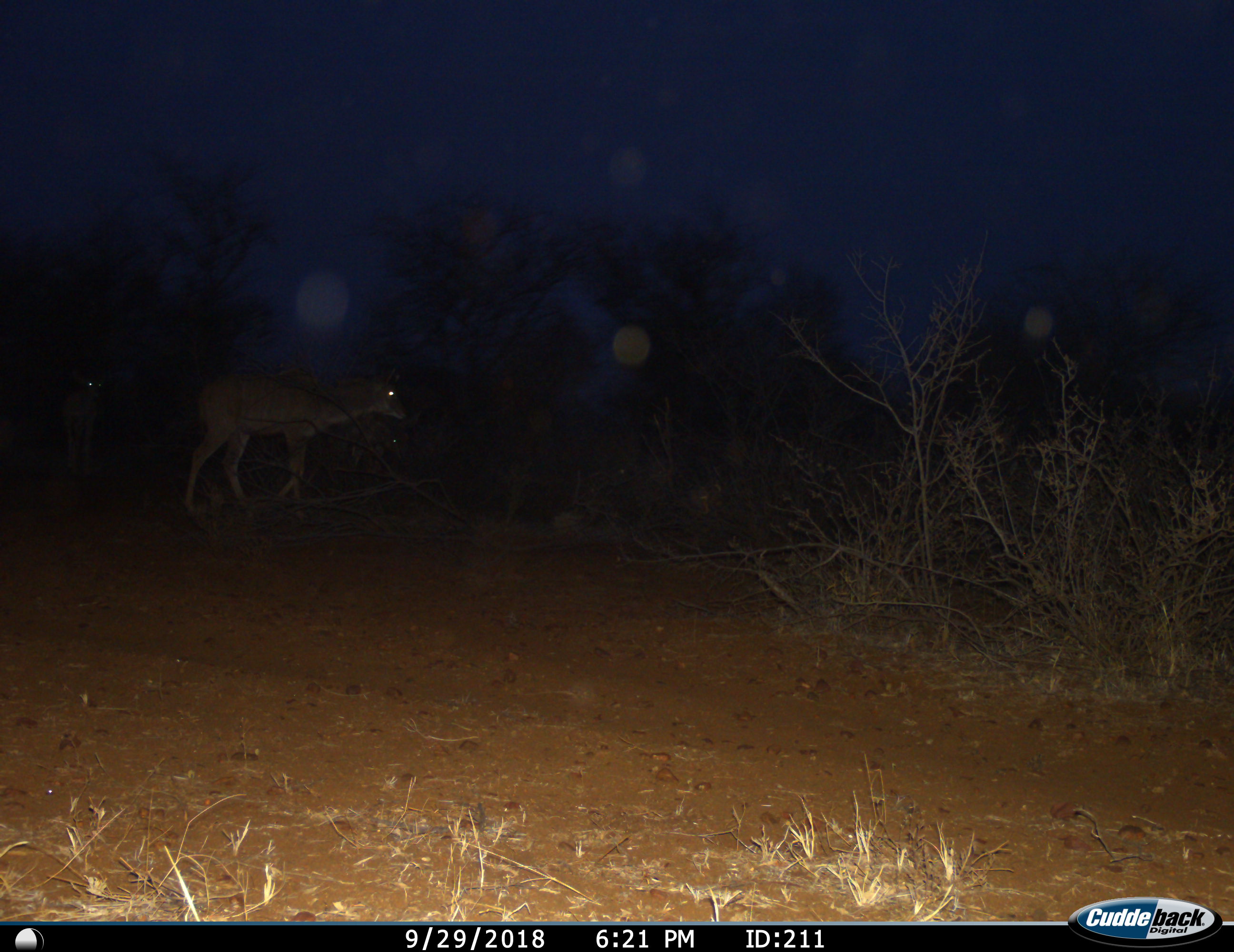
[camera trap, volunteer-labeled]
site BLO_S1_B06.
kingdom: Animalia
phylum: Chordata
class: Mammalia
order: Artiodactyla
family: Bovidae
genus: Tragelaphus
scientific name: Tragelaphus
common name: kudu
Kudu (Tragelaphus), count 2. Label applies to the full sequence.